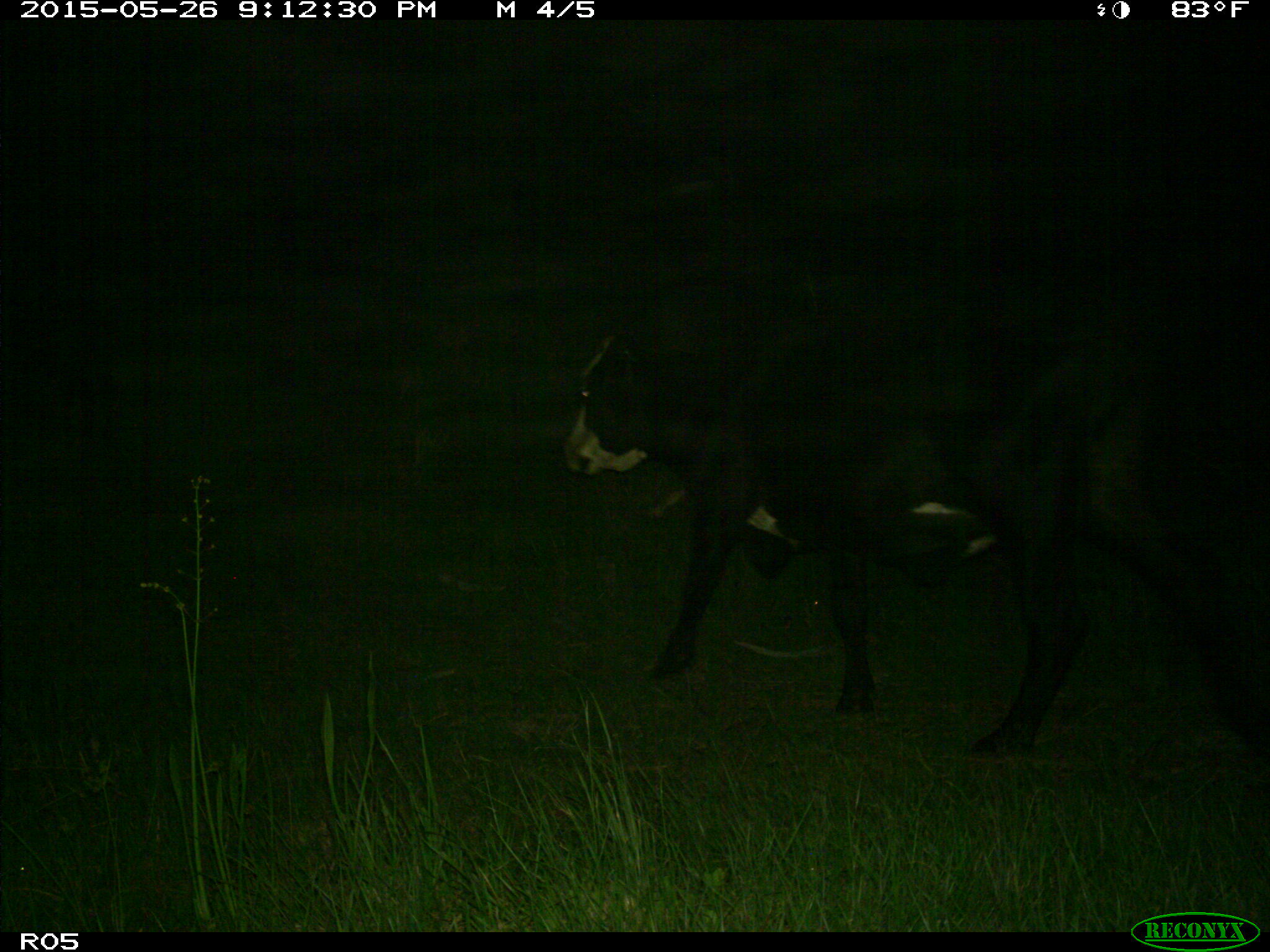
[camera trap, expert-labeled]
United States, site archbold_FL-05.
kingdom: Animalia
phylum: Chordata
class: Mammalia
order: Artiodactyla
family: Bovidae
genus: Bos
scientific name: Bos taurus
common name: domestic cow